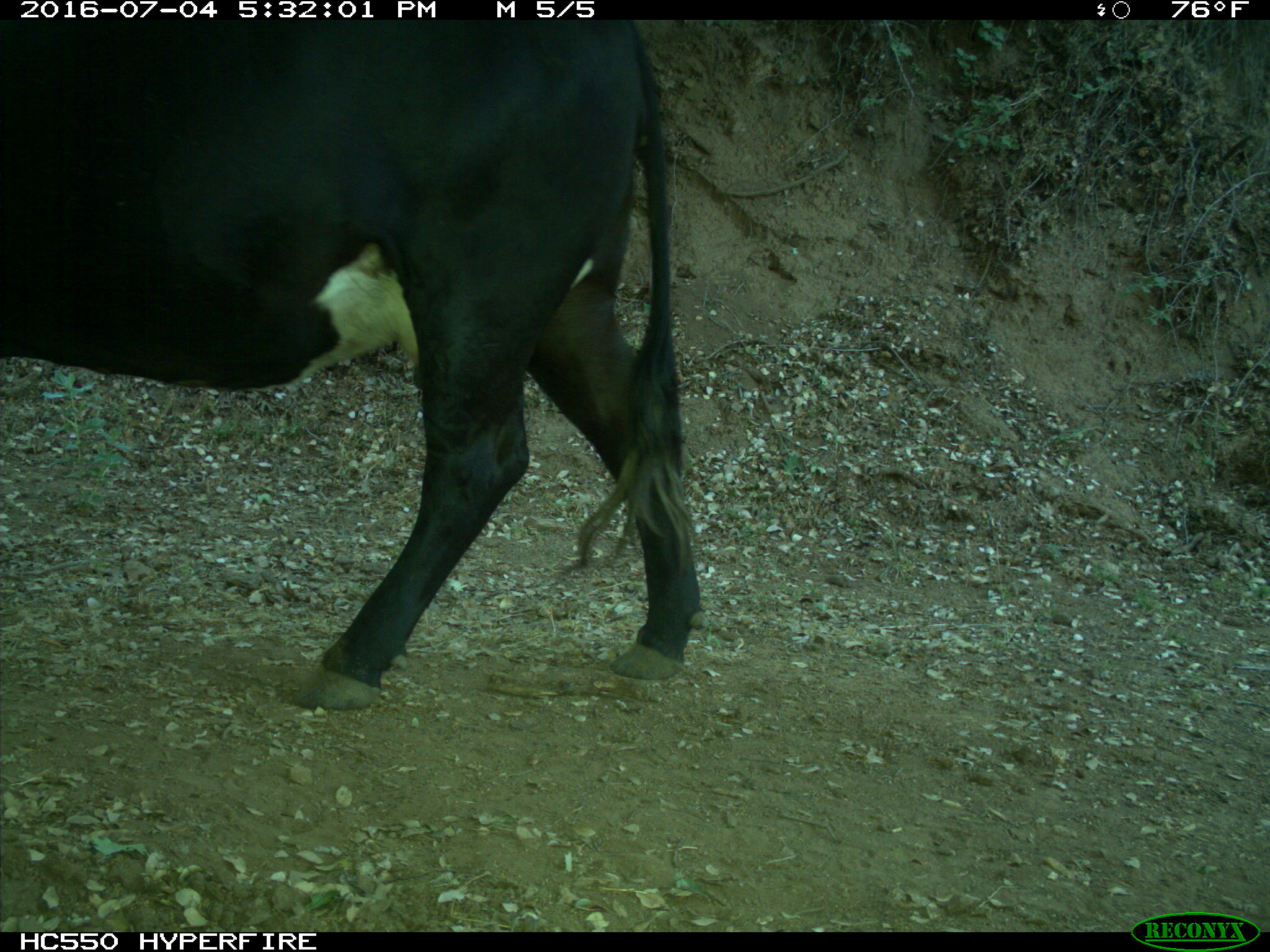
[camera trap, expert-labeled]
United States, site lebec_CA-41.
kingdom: Animalia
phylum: Chordata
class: Mammalia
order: Artiodactyla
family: Bovidae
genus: Bos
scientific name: Bos taurus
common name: domestic cow